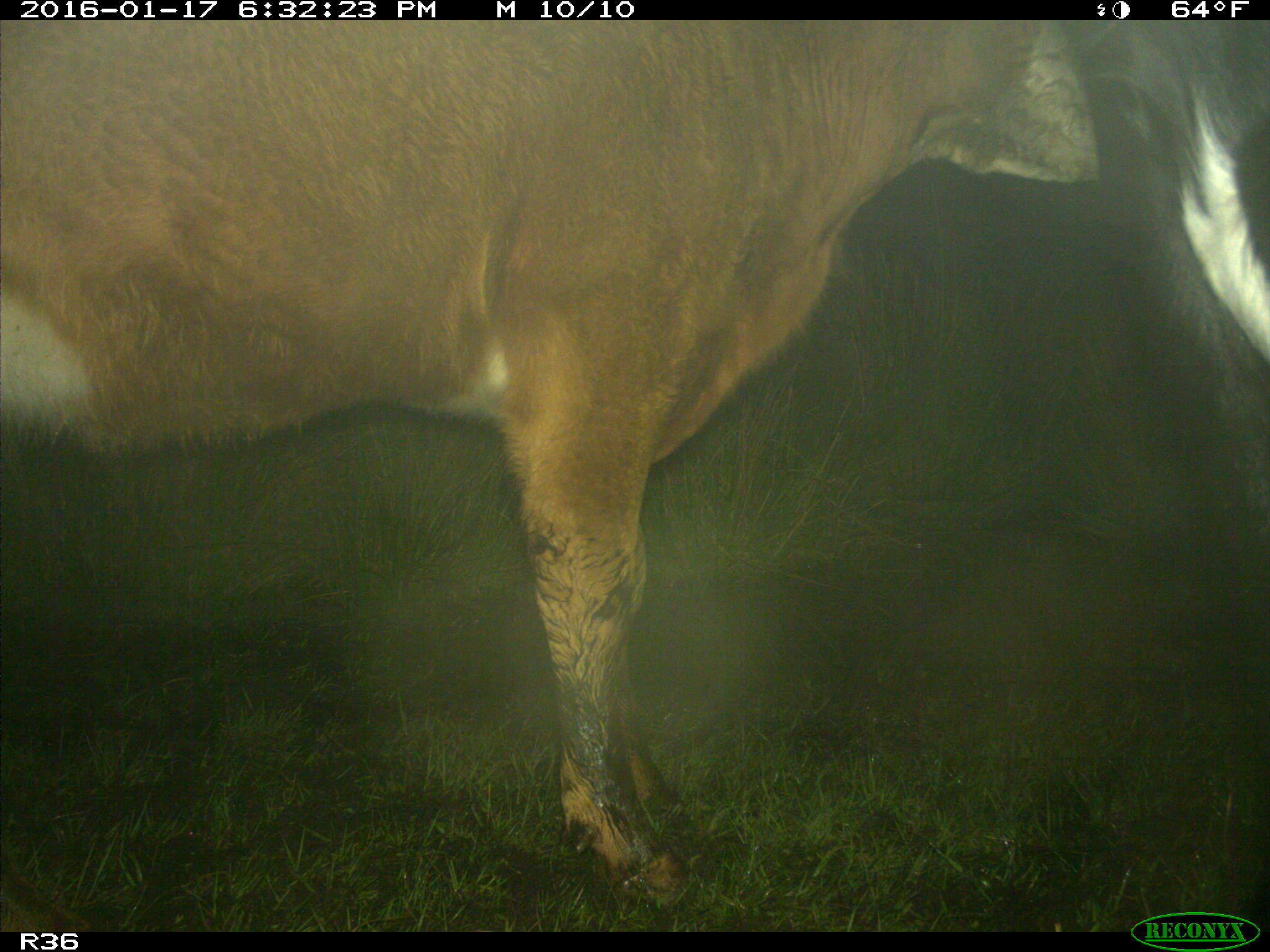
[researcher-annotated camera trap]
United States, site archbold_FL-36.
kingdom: Animalia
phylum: Chordata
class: Mammalia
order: Artiodactyla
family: Bovidae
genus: Bos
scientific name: Bos taurus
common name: domestic cow